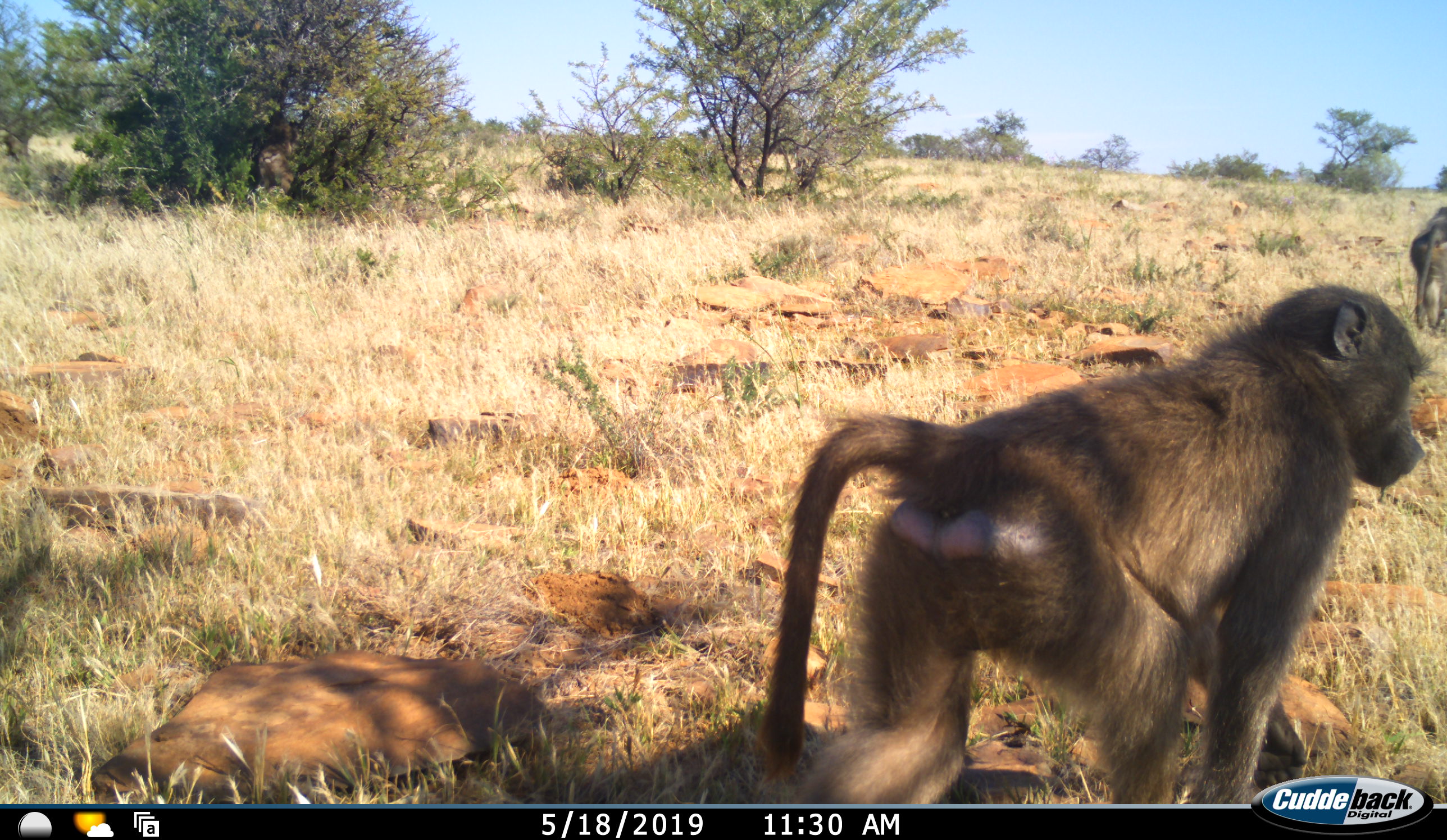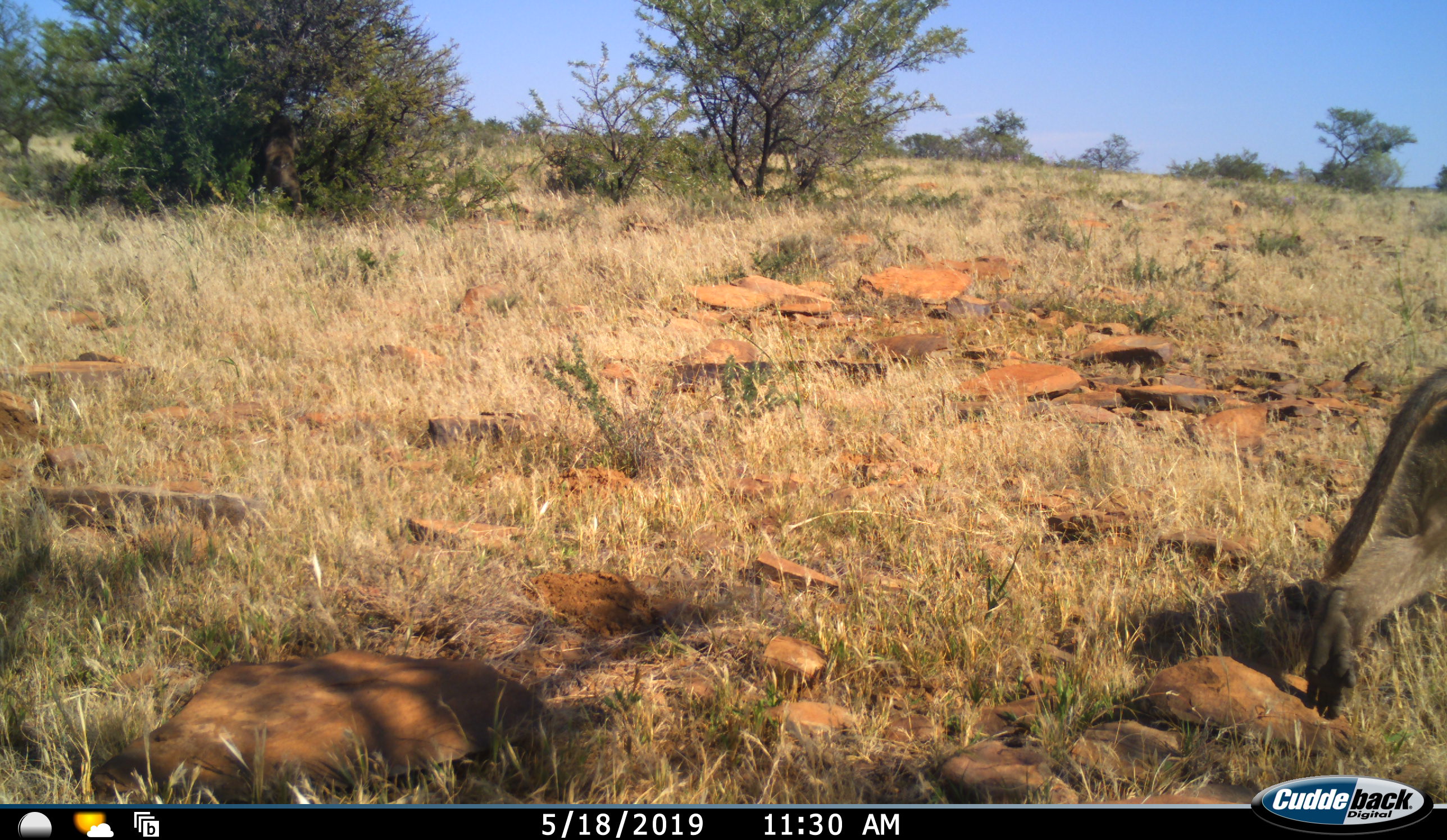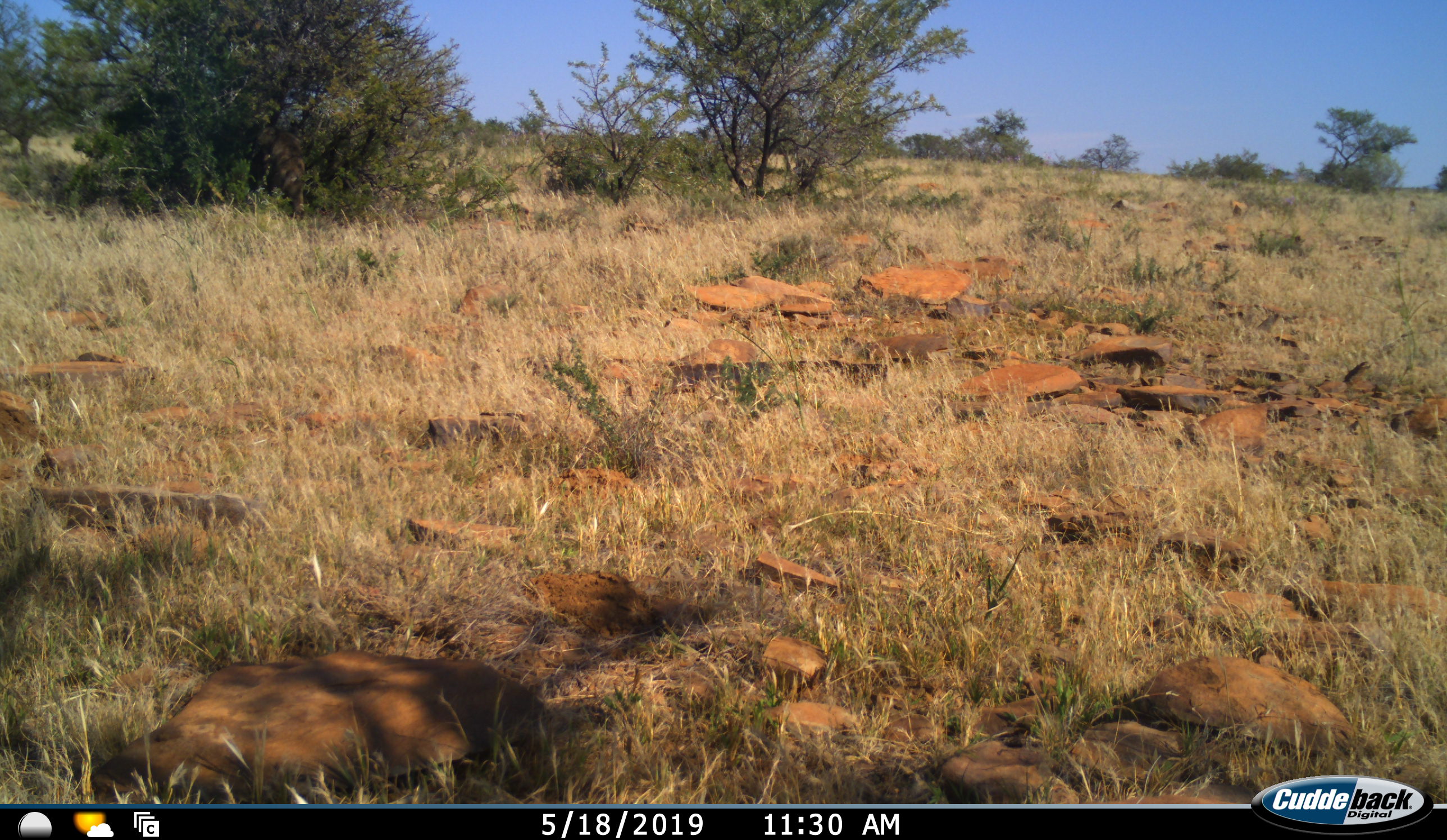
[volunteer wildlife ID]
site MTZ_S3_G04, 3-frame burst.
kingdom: Animalia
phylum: Chordata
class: Mammalia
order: Primates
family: Cercopithecidae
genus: Papio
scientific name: Papio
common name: baboon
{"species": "baboon (Papio)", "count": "2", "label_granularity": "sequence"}